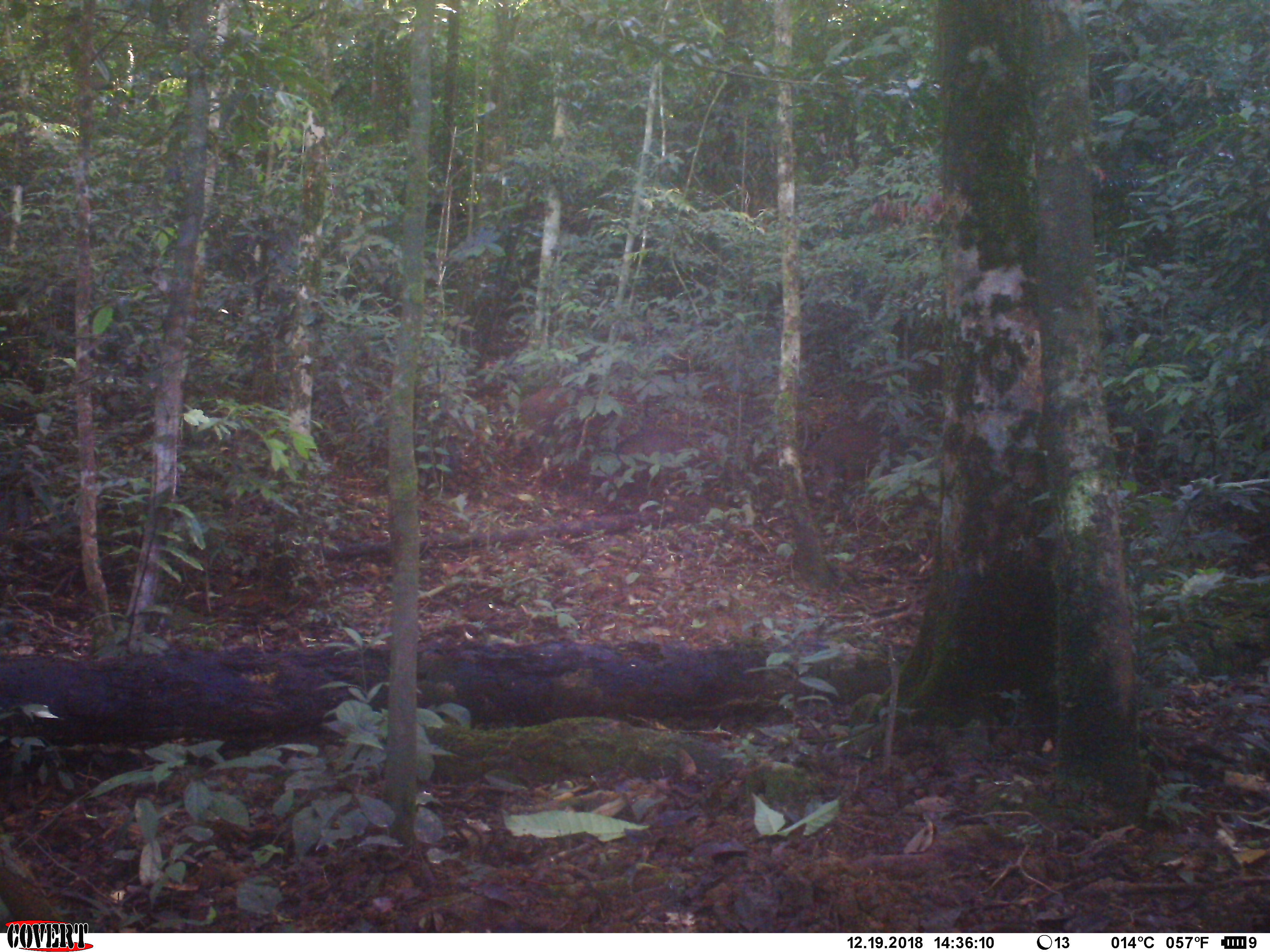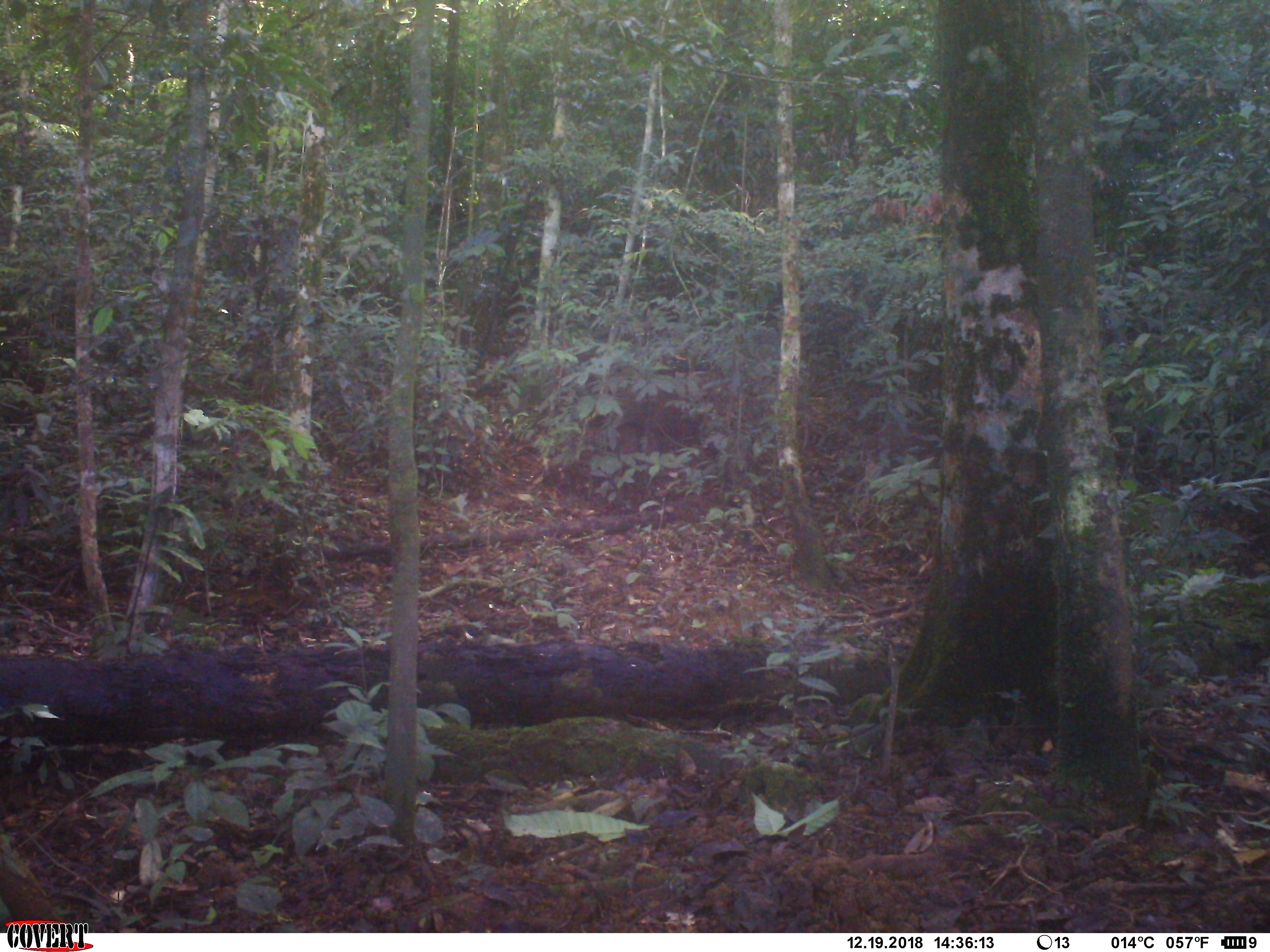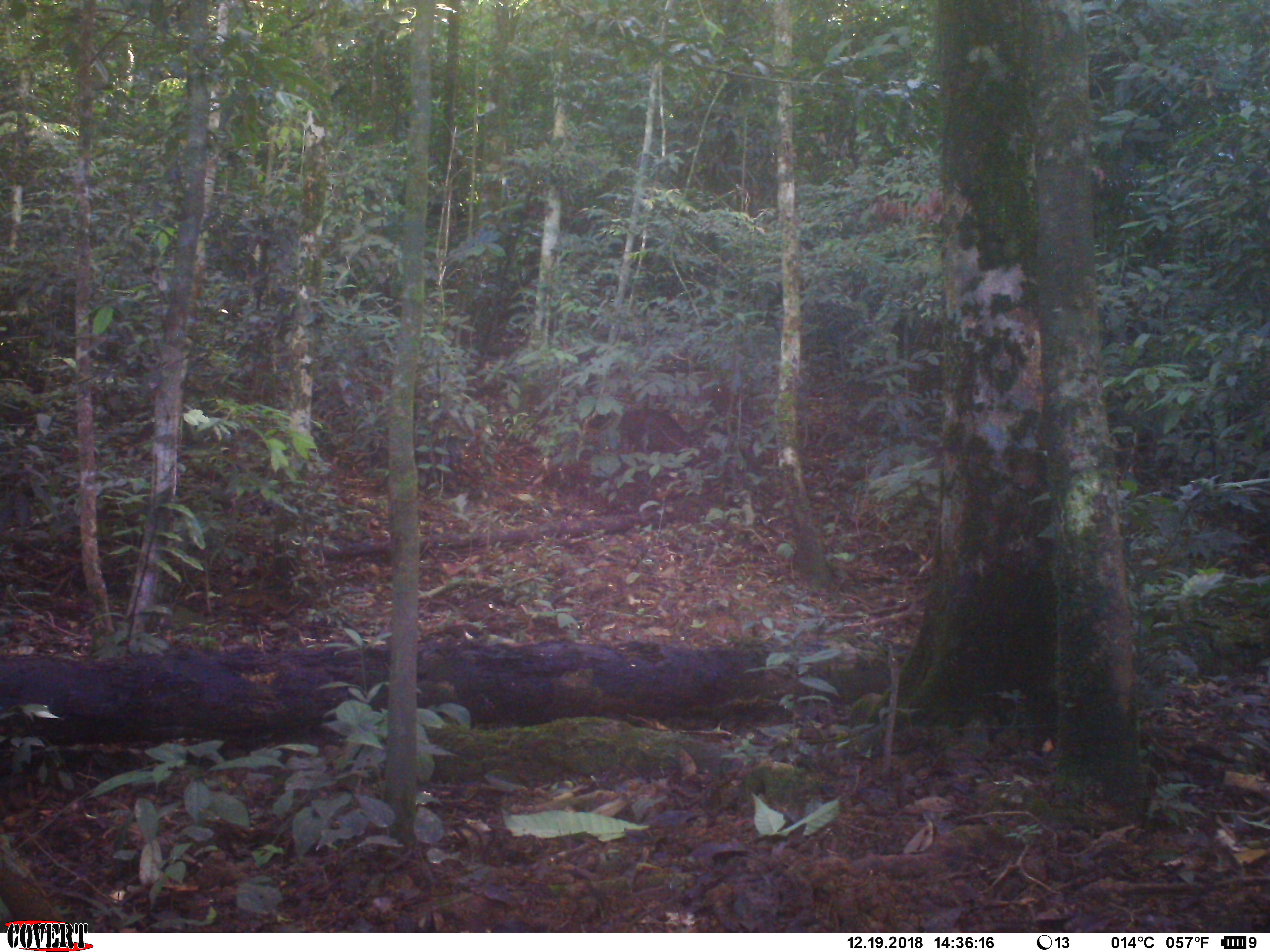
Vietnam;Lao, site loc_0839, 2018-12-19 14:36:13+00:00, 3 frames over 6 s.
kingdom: Animalia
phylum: Chordata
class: Mammalia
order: Artiodactyla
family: Suidae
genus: Sus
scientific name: Sus scrofa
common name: eurasian wild pig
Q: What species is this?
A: Eurasian wild pig (Sus scrofa).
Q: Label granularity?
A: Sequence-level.